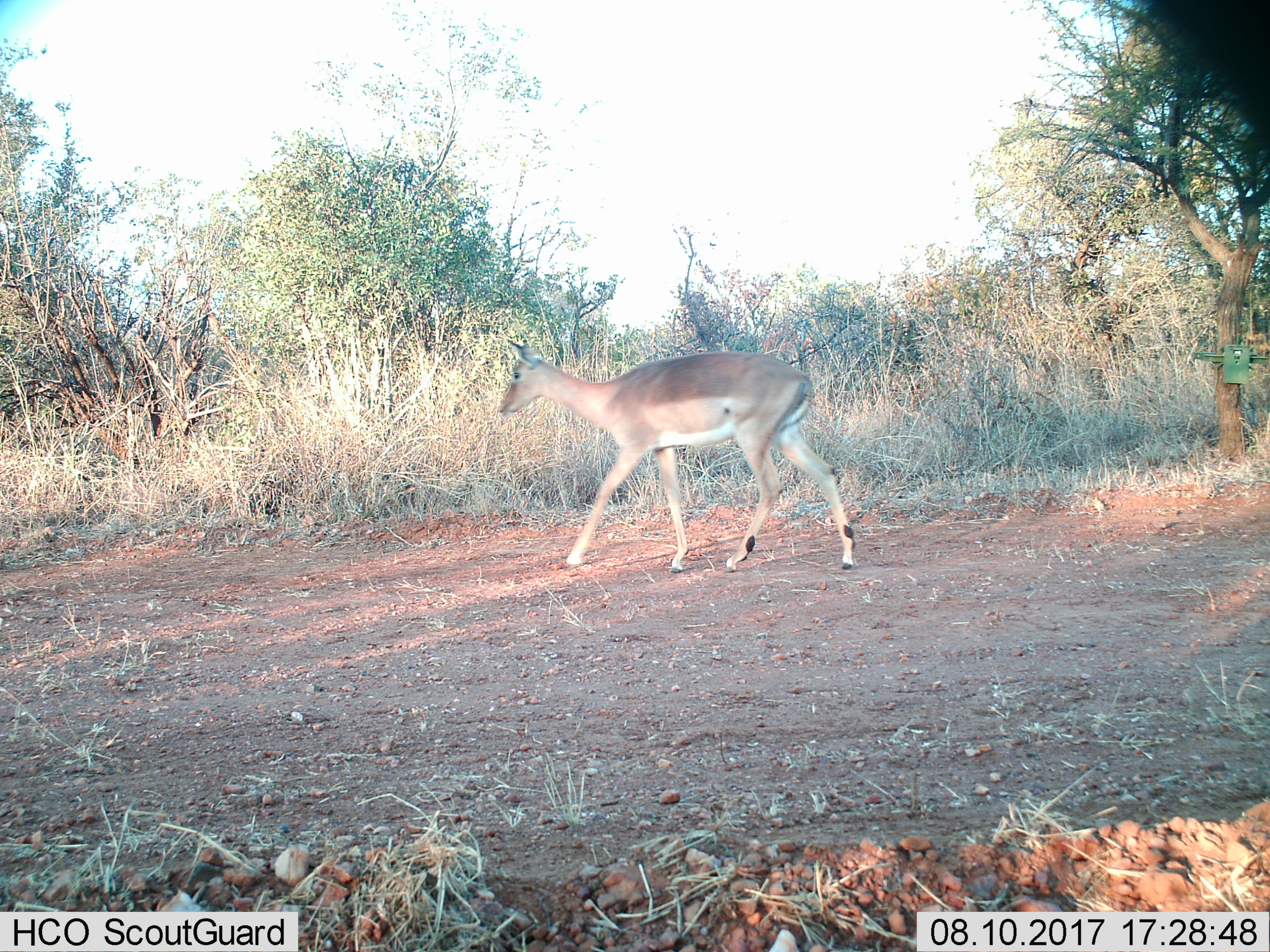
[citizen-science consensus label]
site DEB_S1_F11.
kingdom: Animalia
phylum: Chordata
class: Mammalia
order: Artiodactyla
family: Bovidae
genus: Aepyceros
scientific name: Aepyceros melampus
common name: impala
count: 1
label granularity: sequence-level